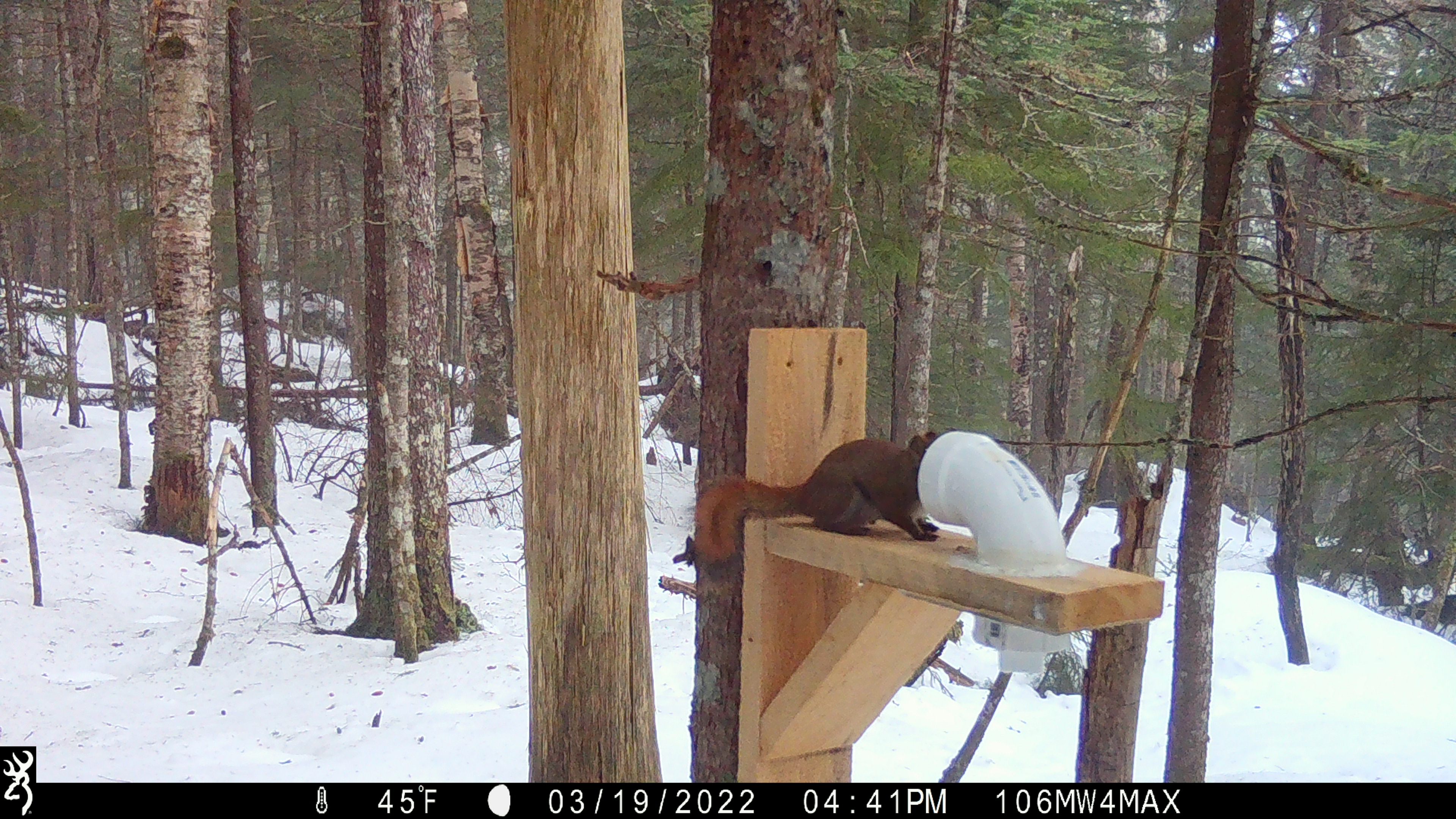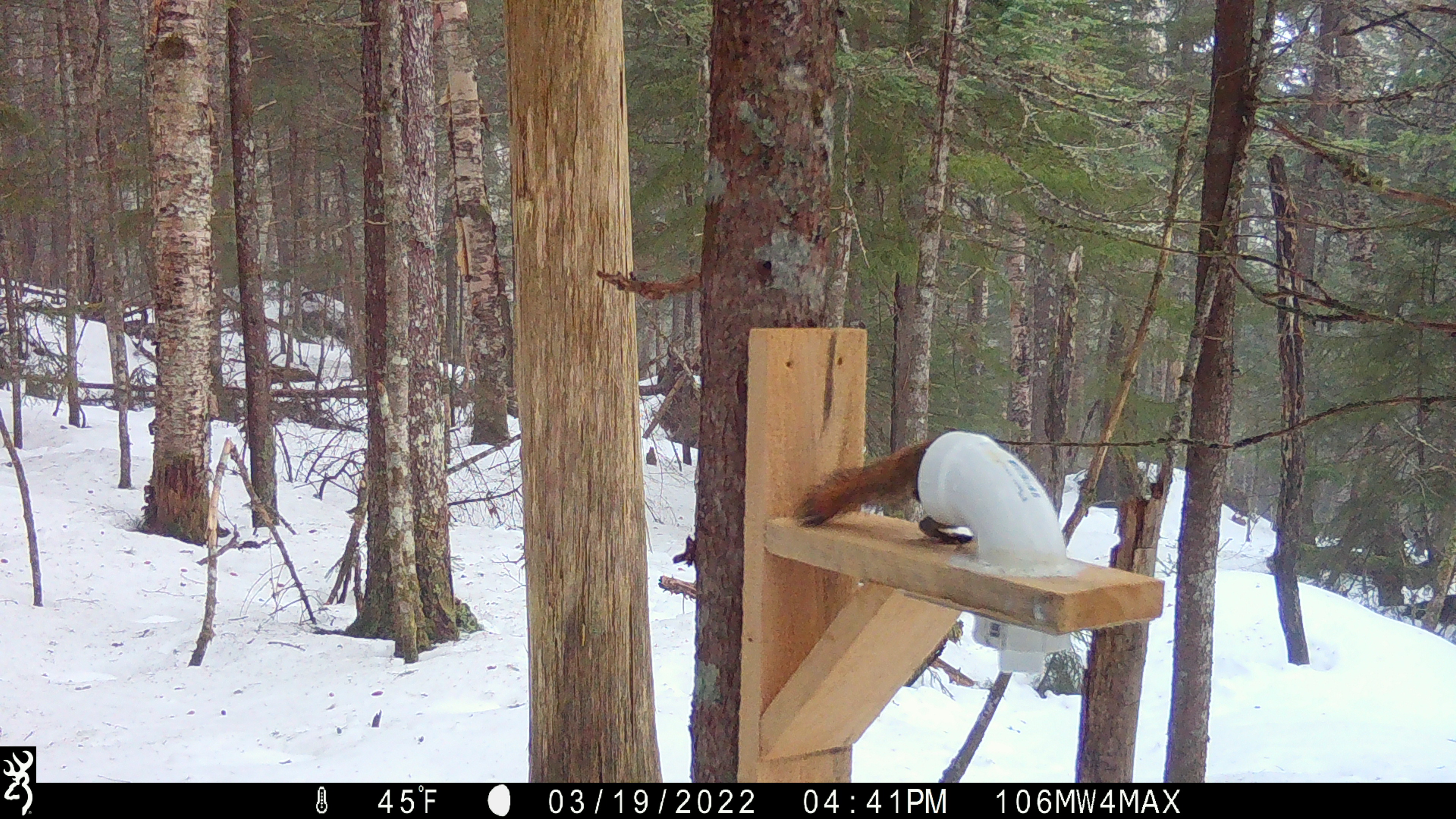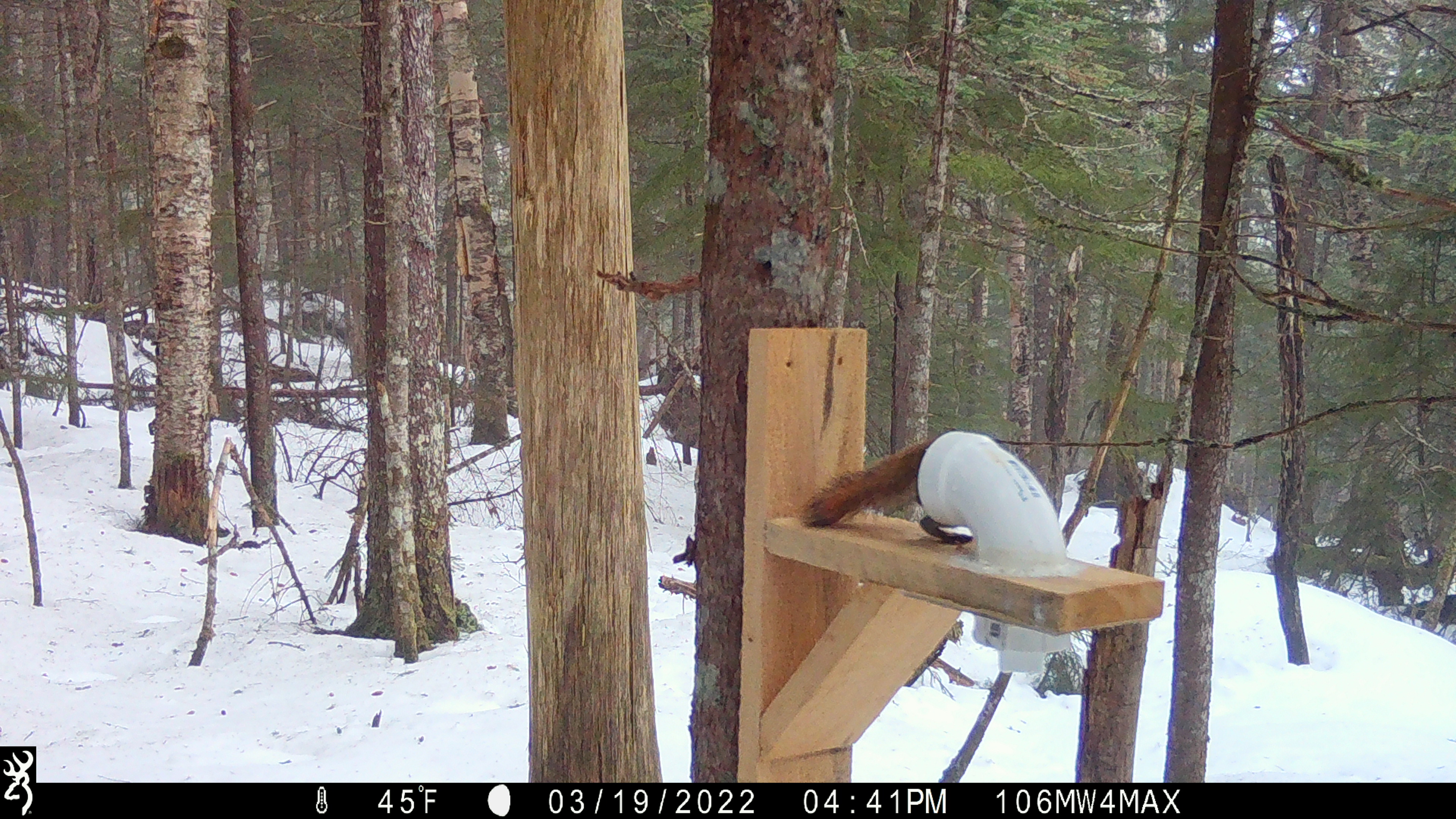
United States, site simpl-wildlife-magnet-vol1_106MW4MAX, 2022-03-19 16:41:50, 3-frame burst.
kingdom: Animalia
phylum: Chordata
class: Mammalia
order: Rodentia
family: Sciuridae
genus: Tamiasciurus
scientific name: Tamiasciurus hudsonicus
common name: red squirrel